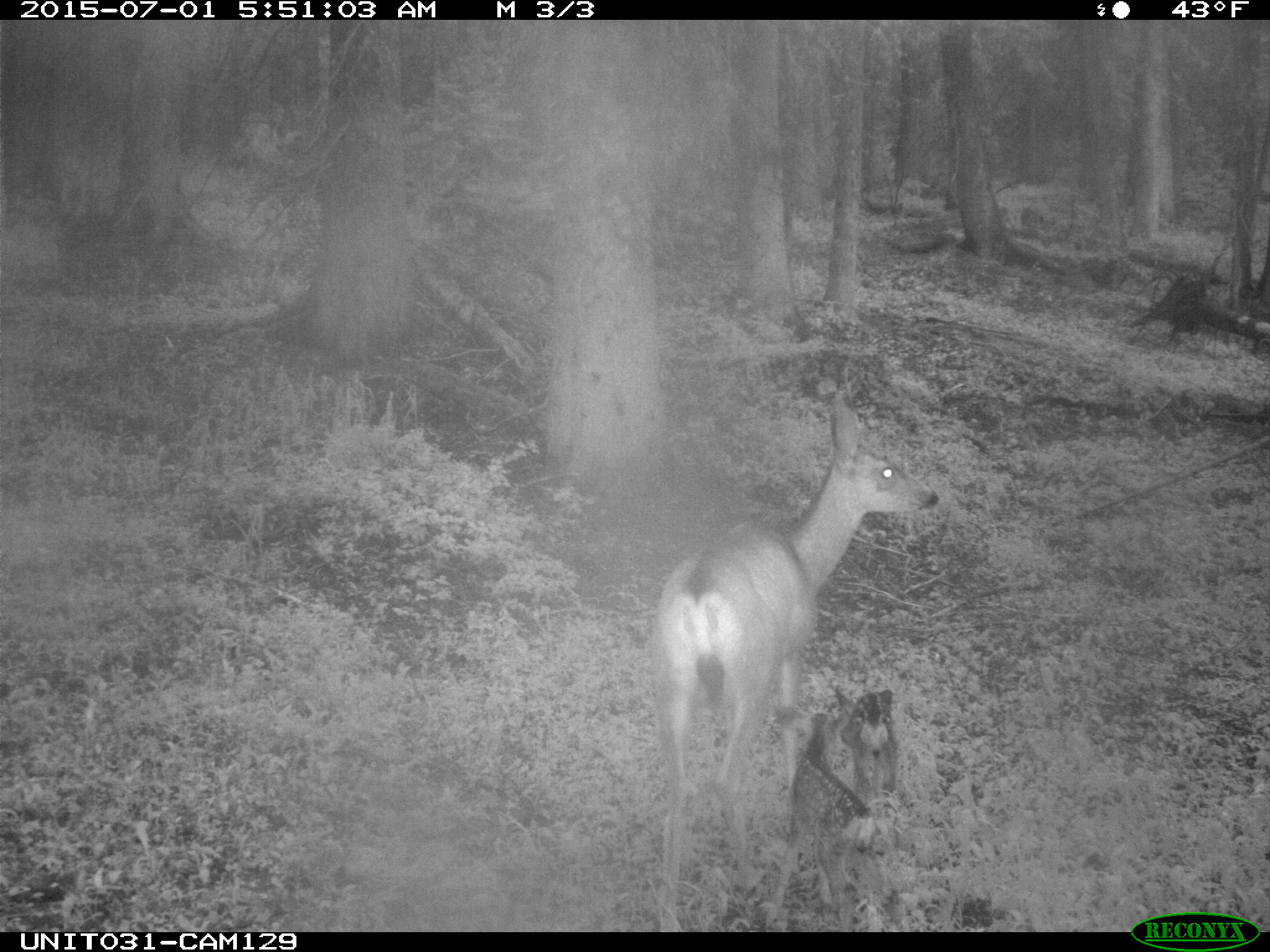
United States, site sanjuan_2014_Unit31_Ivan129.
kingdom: Animalia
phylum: Chordata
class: Mammalia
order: Artiodactyla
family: Cervidae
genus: Odocoileus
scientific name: Odocoileus hemionus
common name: mule deer